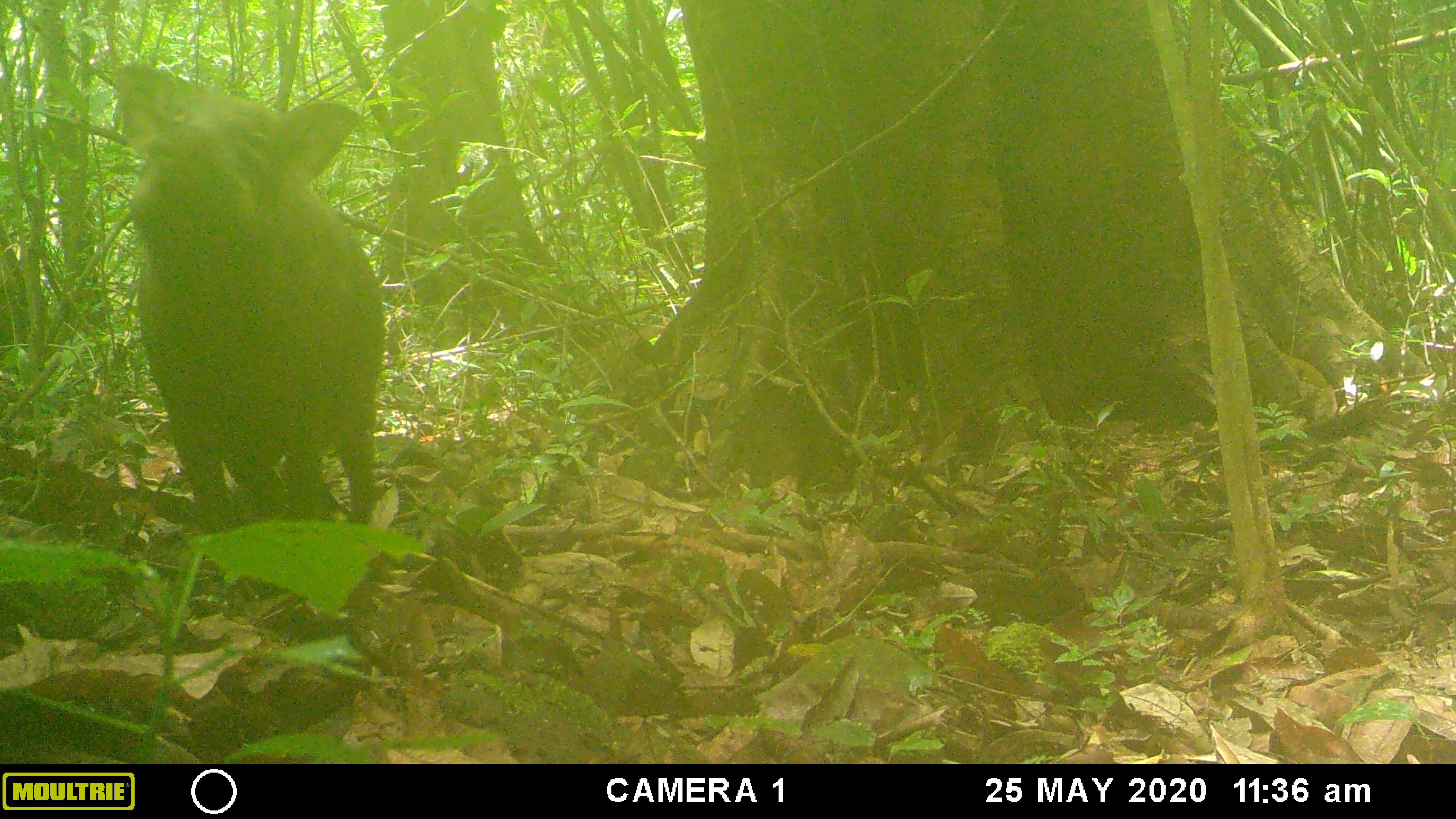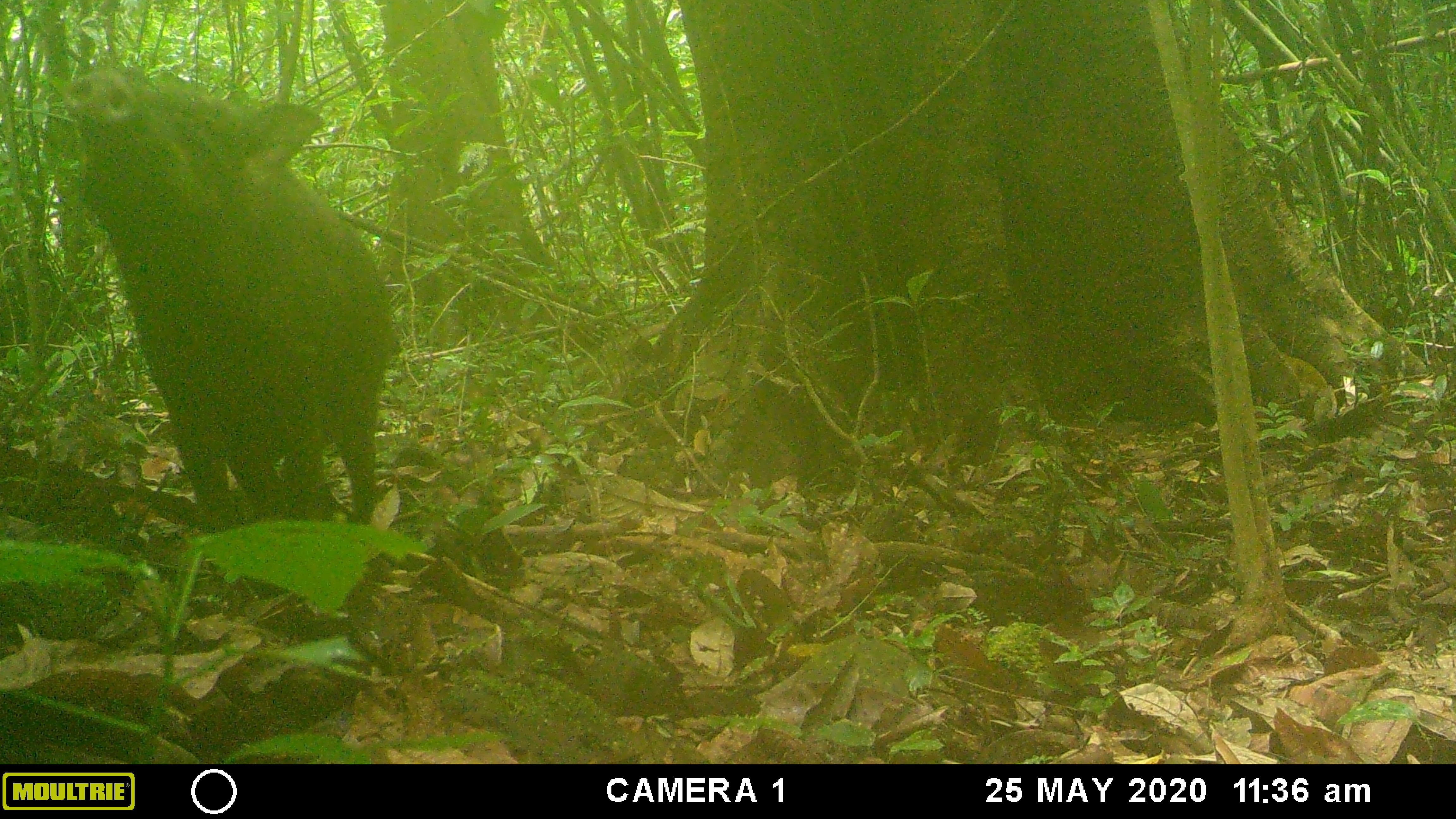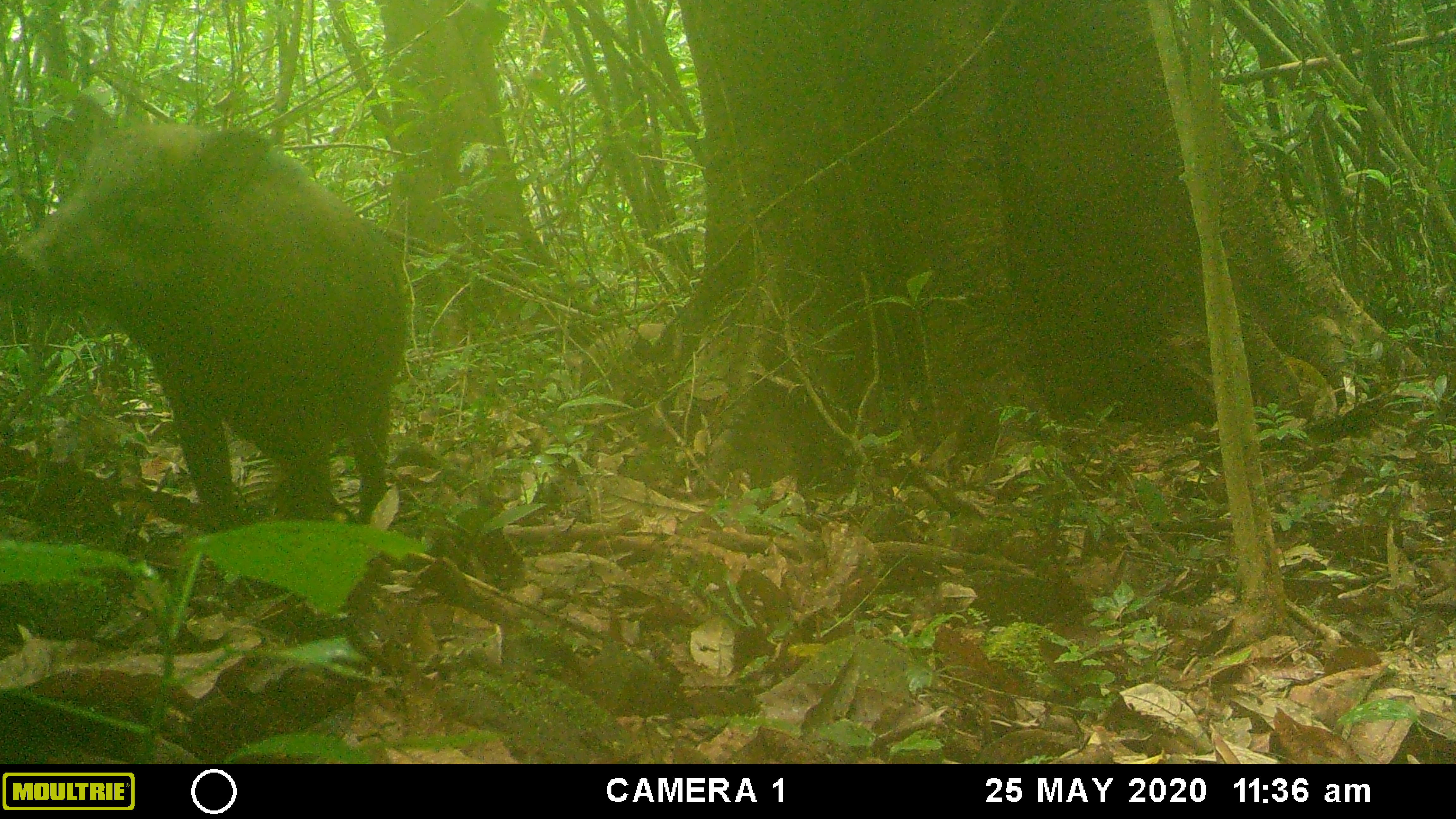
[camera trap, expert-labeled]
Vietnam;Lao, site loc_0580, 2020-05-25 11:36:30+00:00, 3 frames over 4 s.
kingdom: Animalia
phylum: Chordata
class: Mammalia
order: Artiodactyla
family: Suidae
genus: Sus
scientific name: Sus scrofa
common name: eurasian wild pig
Eurasian wild pig (Sus scrofa). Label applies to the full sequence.